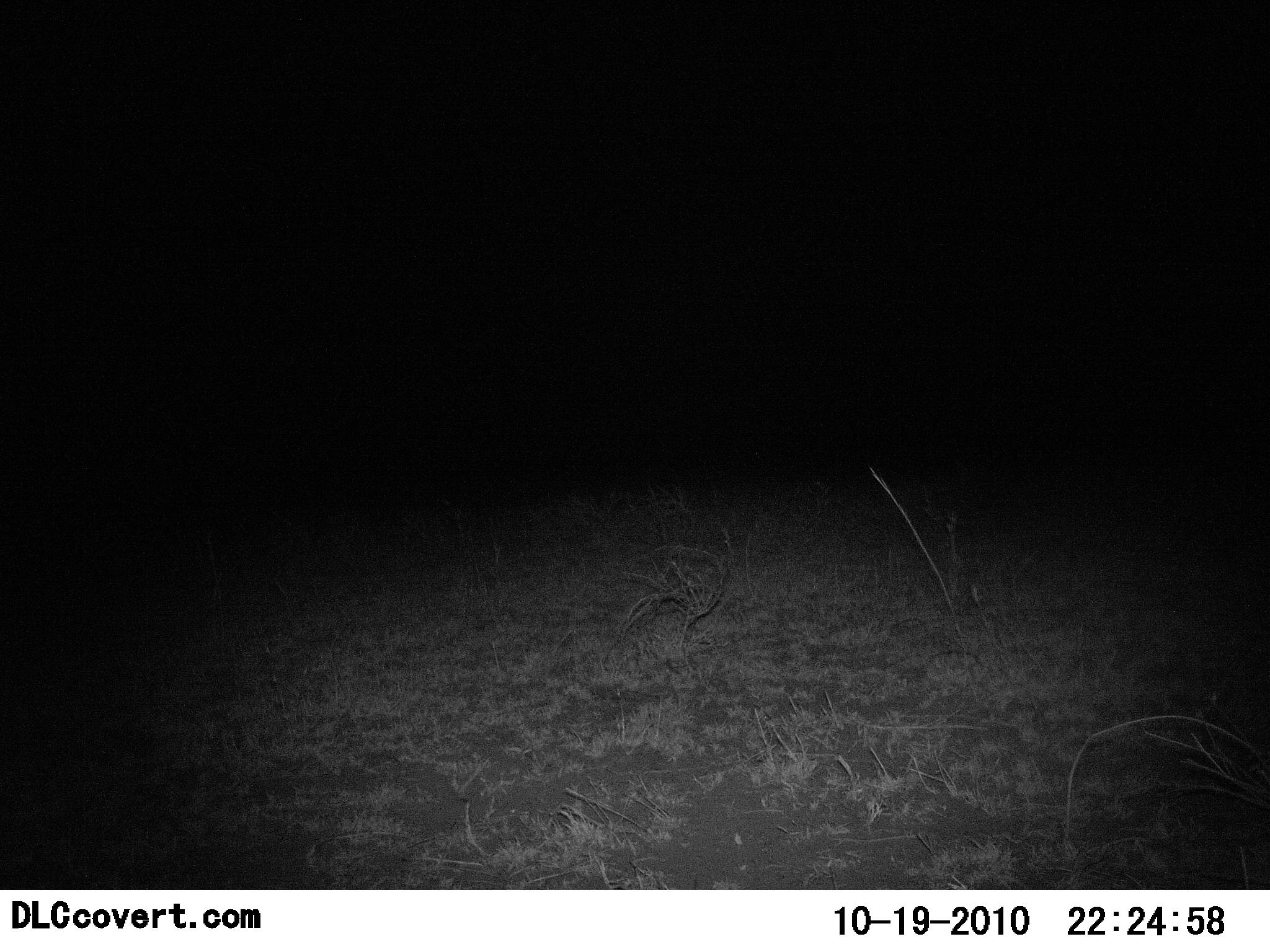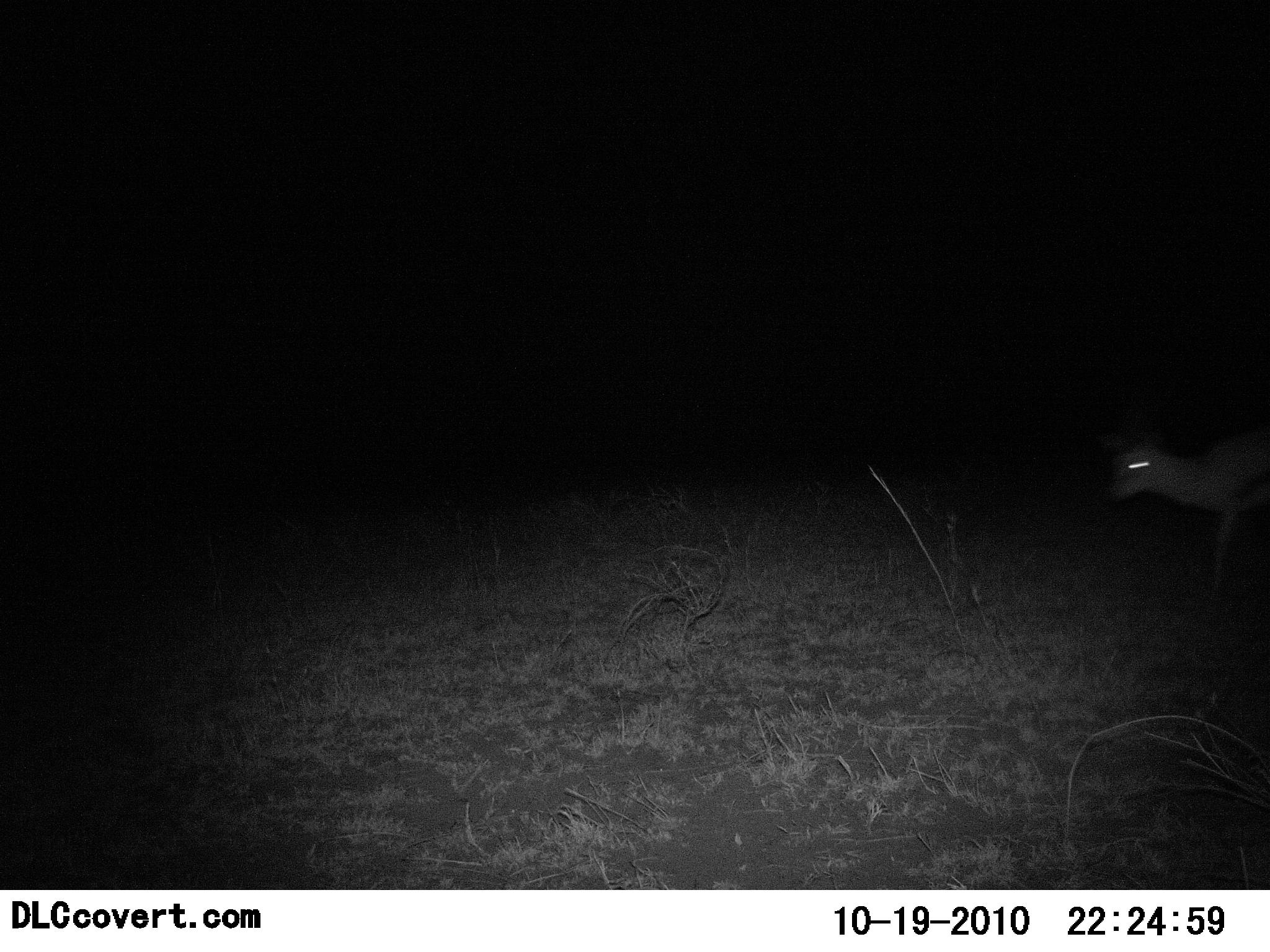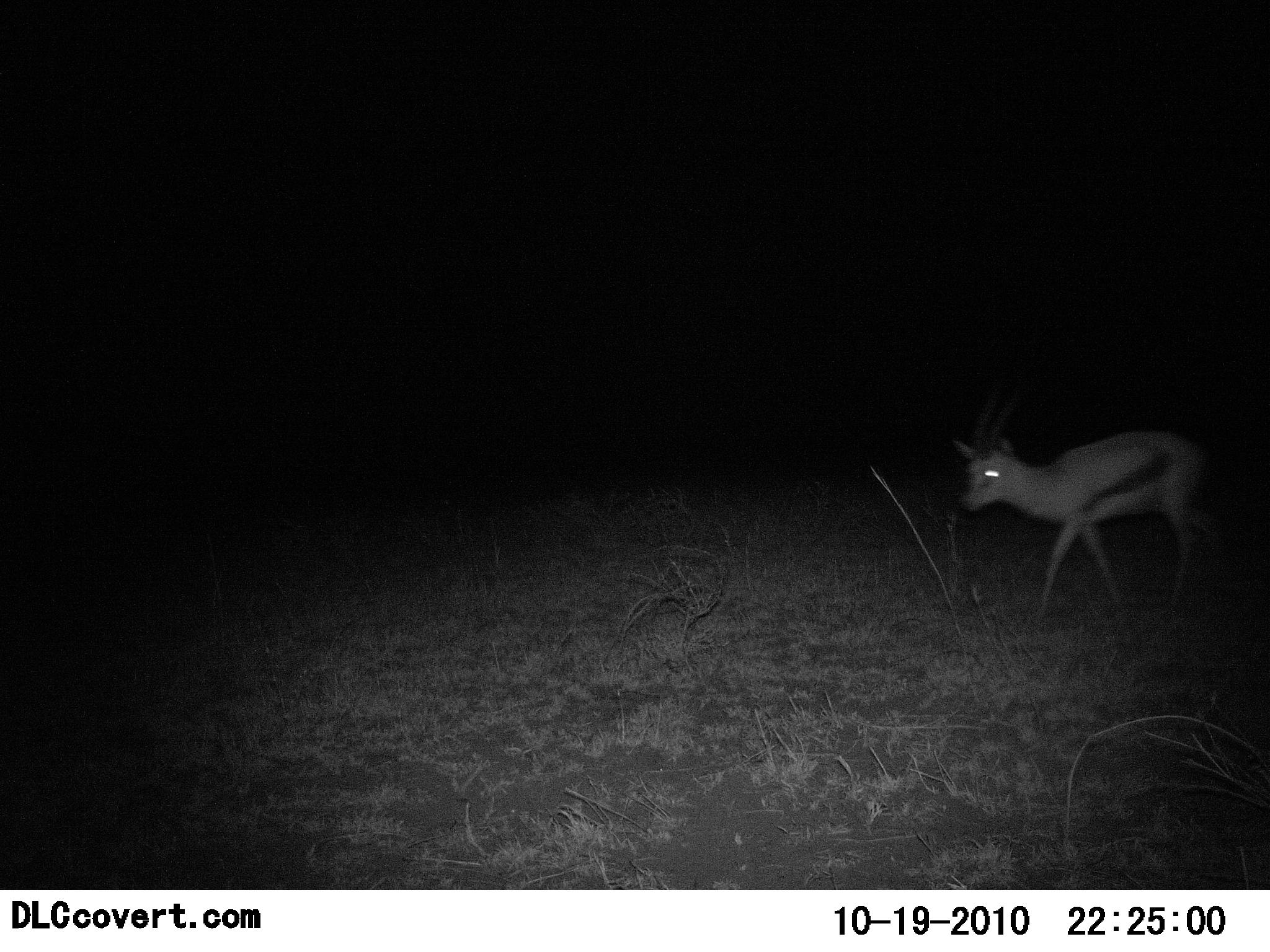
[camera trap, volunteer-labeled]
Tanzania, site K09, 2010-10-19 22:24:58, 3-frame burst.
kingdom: Animalia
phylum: Chordata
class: Mammalia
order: Artiodactyla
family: Bovidae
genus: Eudorcas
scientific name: Eudorcas thomsonii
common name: thomson's gazelle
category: gazellethomsons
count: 1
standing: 0%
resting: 0%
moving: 100%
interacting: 0%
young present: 0%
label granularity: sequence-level